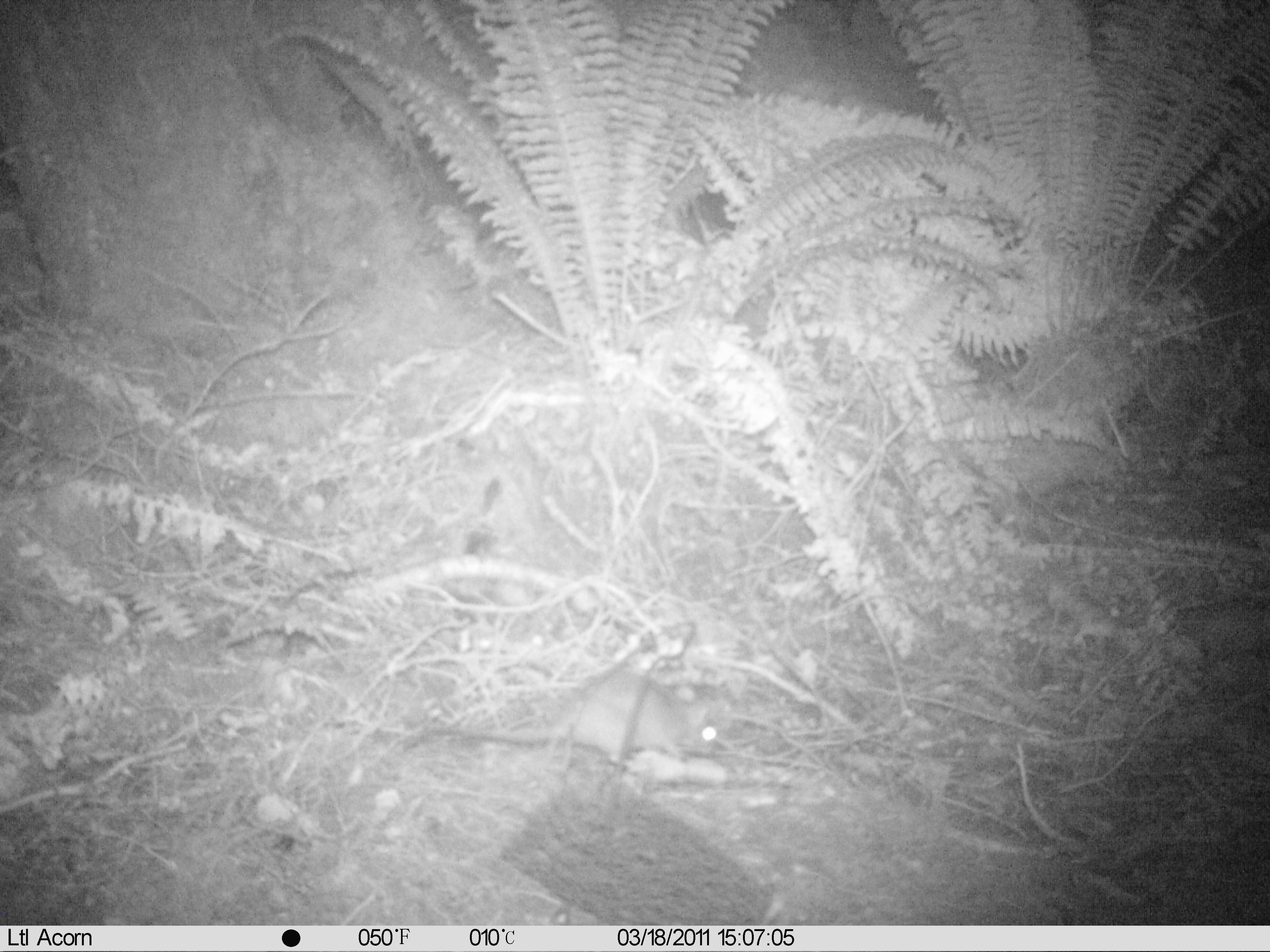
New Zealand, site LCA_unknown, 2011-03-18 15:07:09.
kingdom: Animalia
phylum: Chordata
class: Mammalia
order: Rodentia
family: Muridae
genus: Rattus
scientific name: Rattus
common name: rat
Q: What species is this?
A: Rat (Rattus).